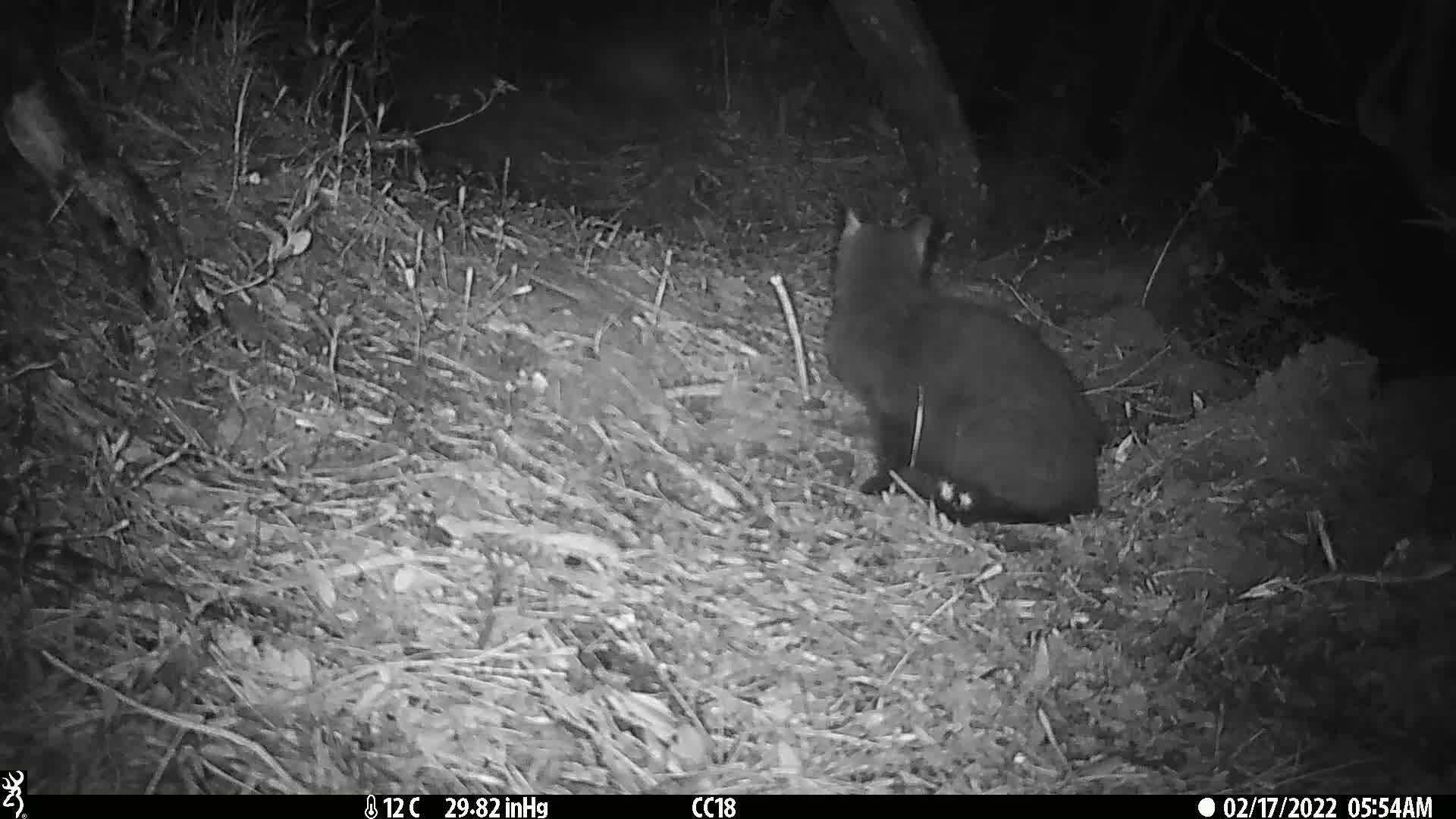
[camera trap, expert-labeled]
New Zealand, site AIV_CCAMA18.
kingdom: Animalia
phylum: Chordata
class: Mammalia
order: Carnivora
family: Felidae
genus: Felis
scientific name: Felis catus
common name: domestic cat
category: cat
Cat (domestic cat) (Felis catus).